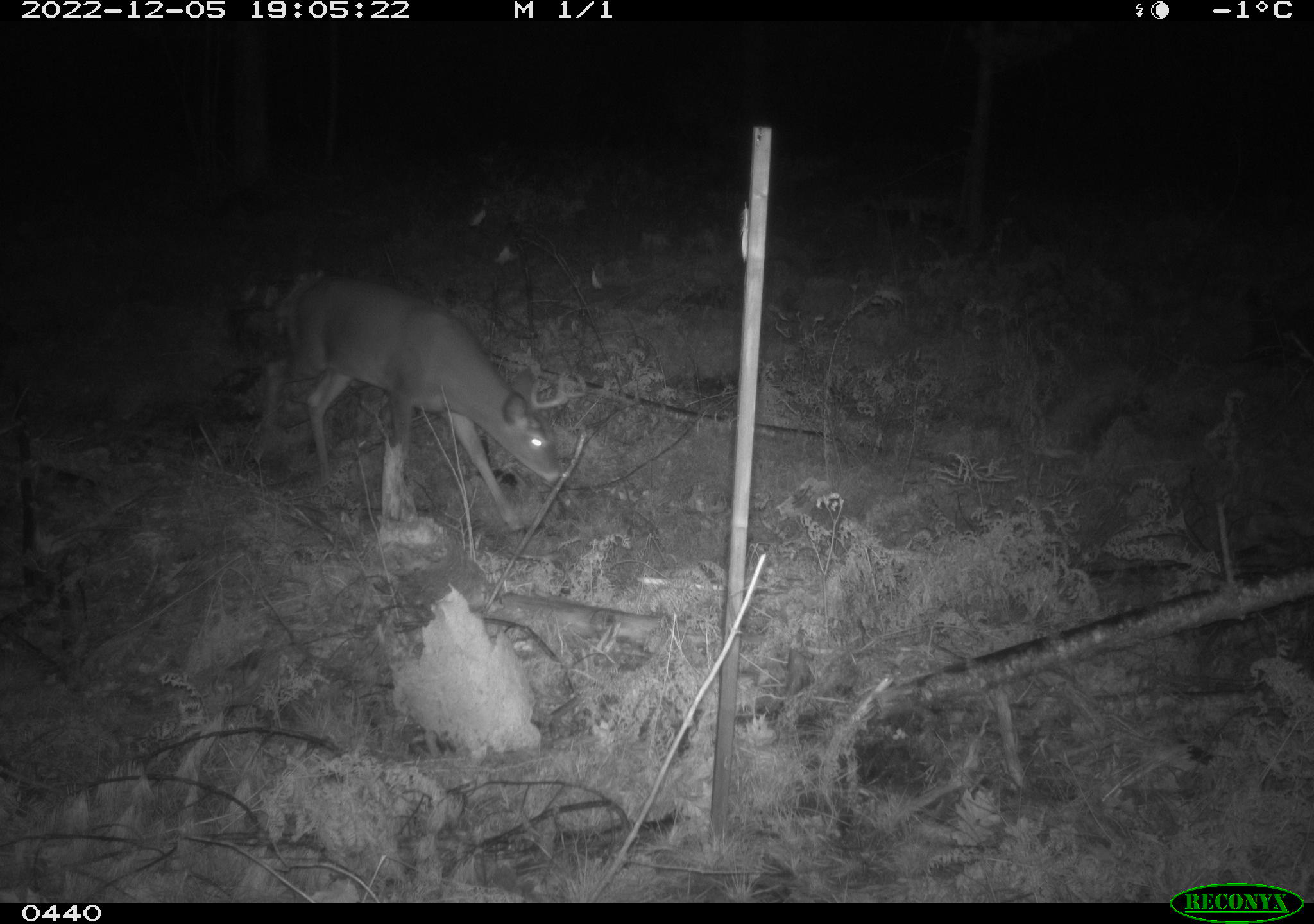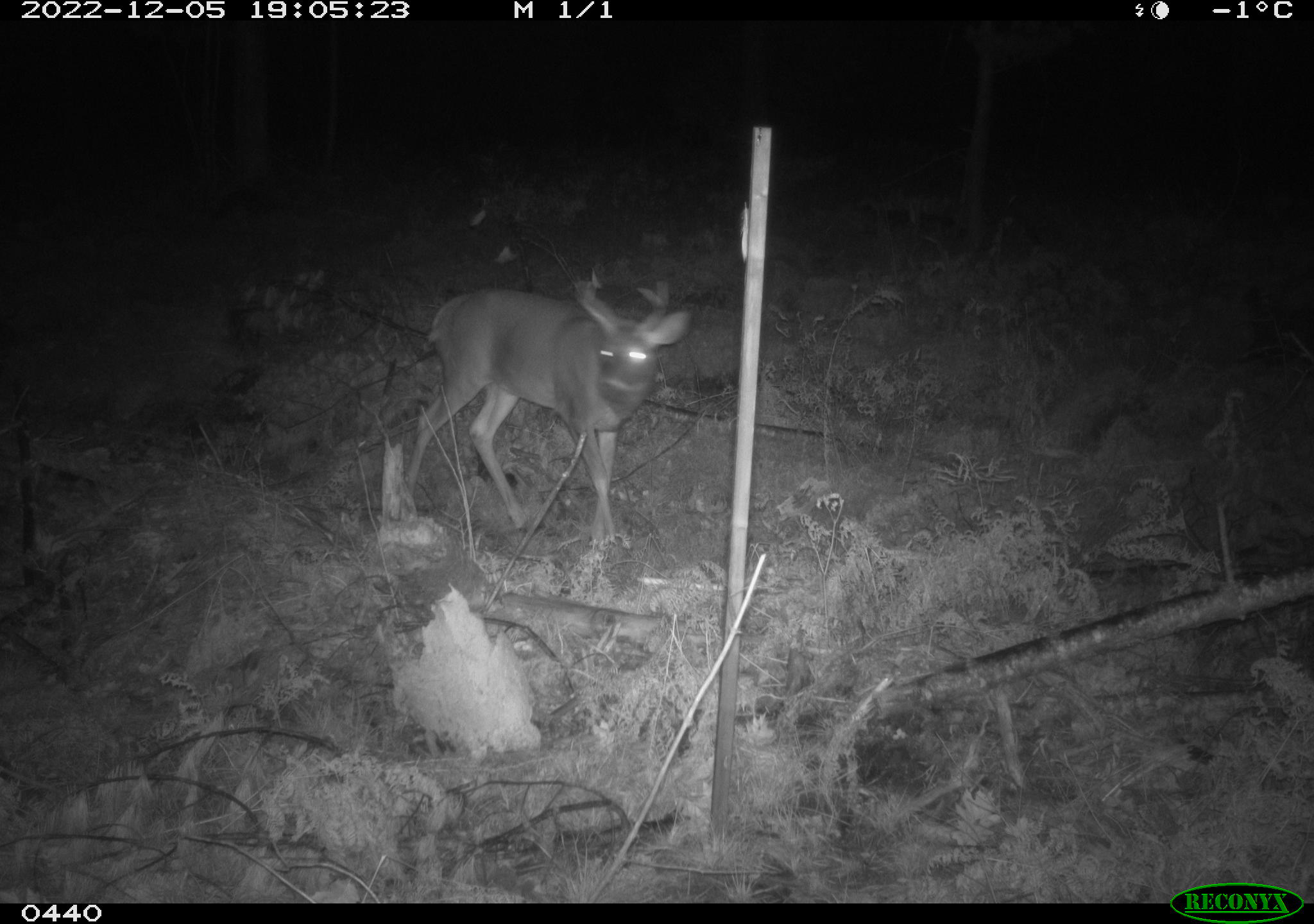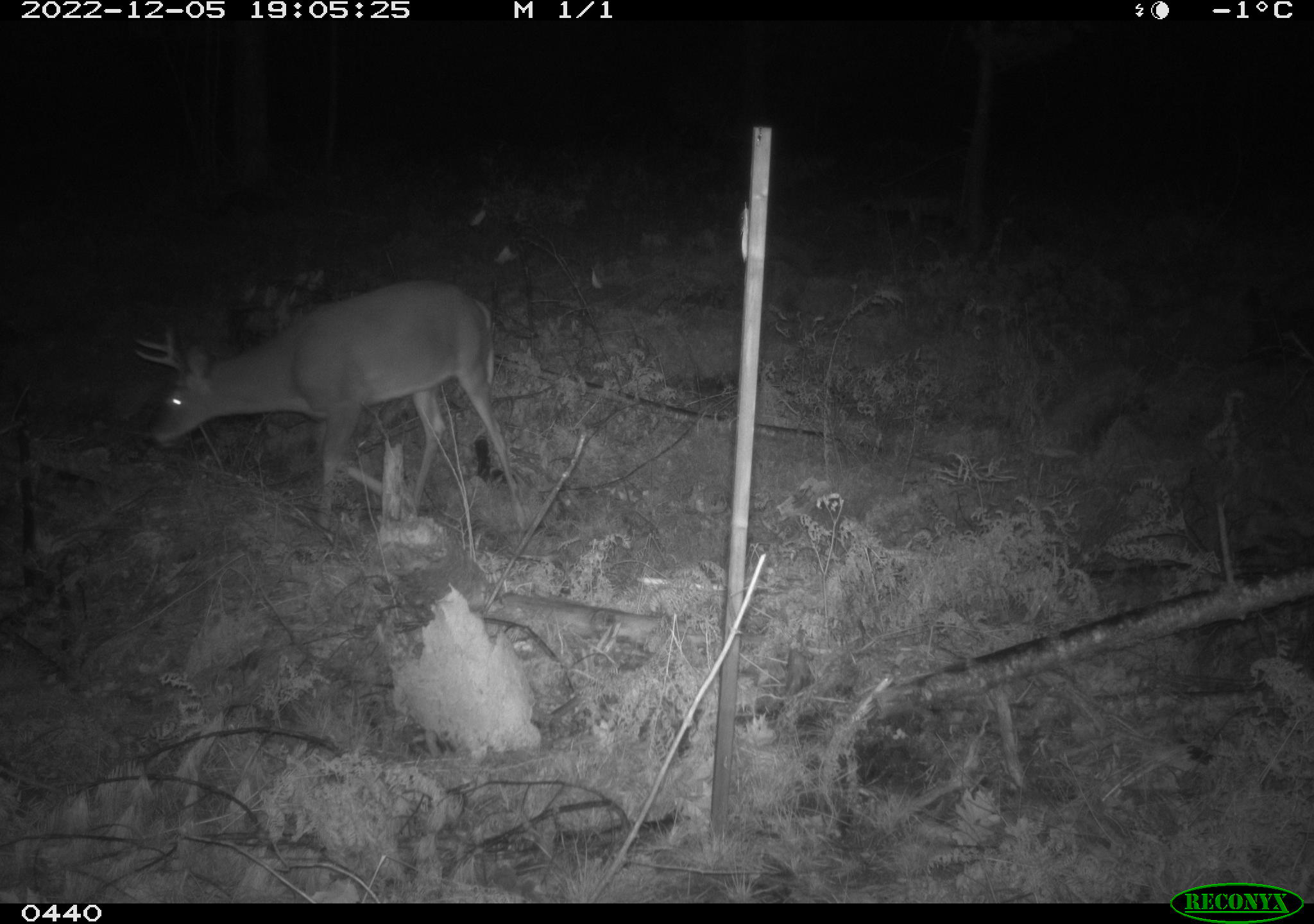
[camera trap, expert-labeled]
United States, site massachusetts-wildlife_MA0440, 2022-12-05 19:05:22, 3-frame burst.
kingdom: Animalia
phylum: Chordata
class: Mammalia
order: Artiodactyla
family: Cervidae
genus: Odocoileus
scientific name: Odocoileus virginianus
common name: white-tailed deer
White-tailed deer (Odocoileus virginianus).